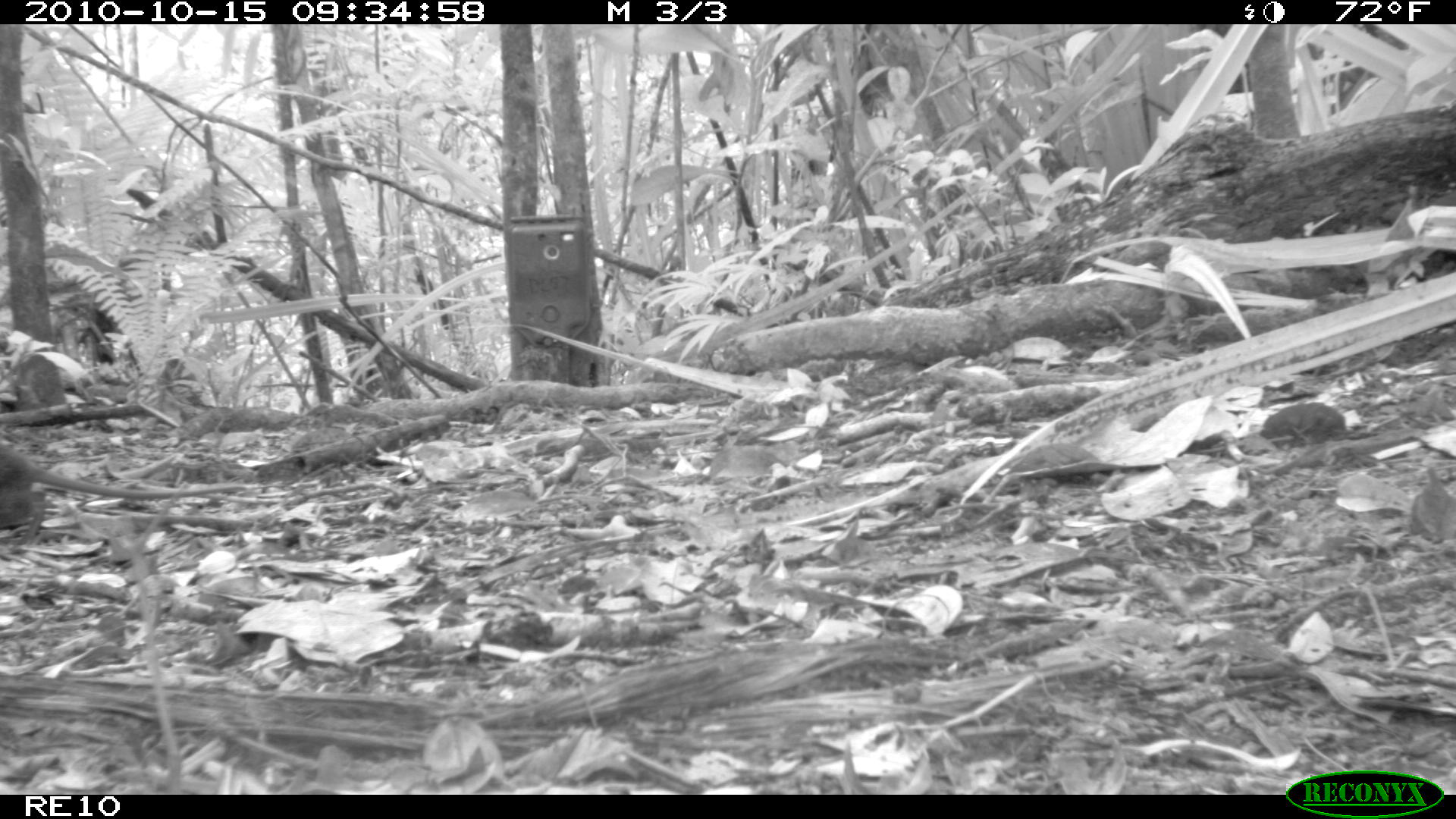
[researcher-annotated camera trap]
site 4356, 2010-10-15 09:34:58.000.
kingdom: Animalia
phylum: Chordata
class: Mammalia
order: Rodentia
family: Muridae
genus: Rattus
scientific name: Rattus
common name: rodent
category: unknown rat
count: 1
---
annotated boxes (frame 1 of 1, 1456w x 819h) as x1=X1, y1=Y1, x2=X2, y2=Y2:
unknown rat: x1=0, y1=449, x2=246, y2=546